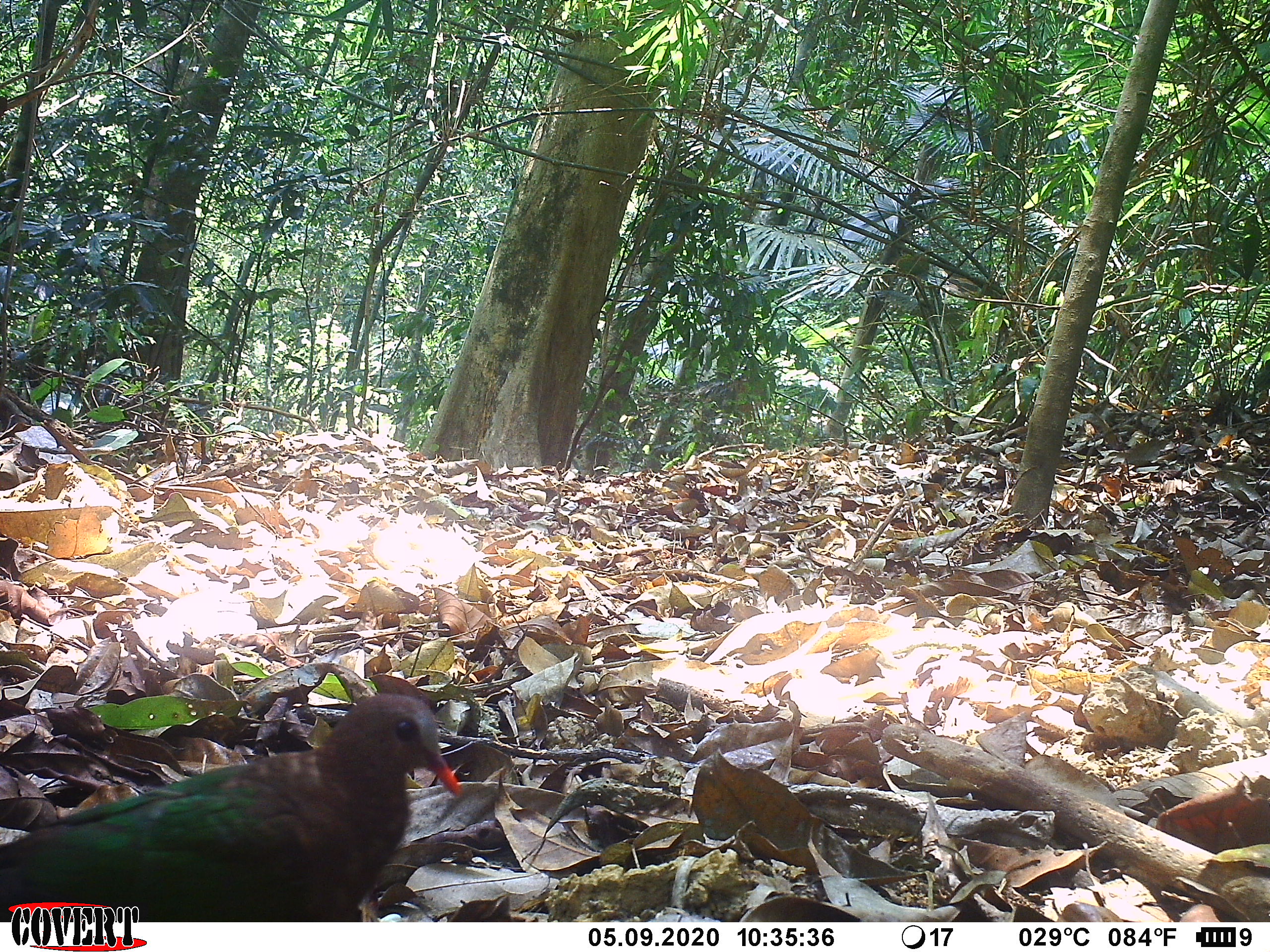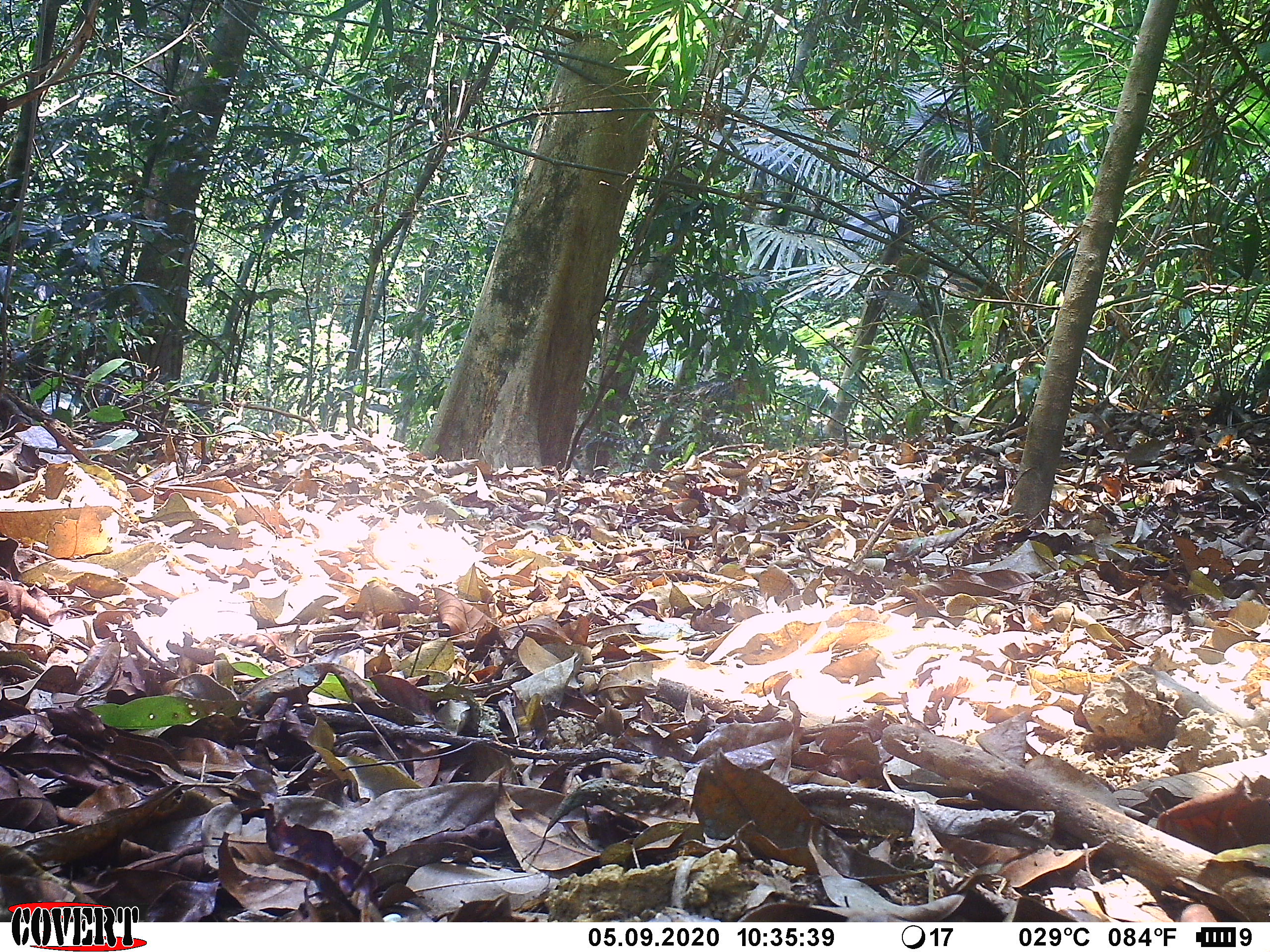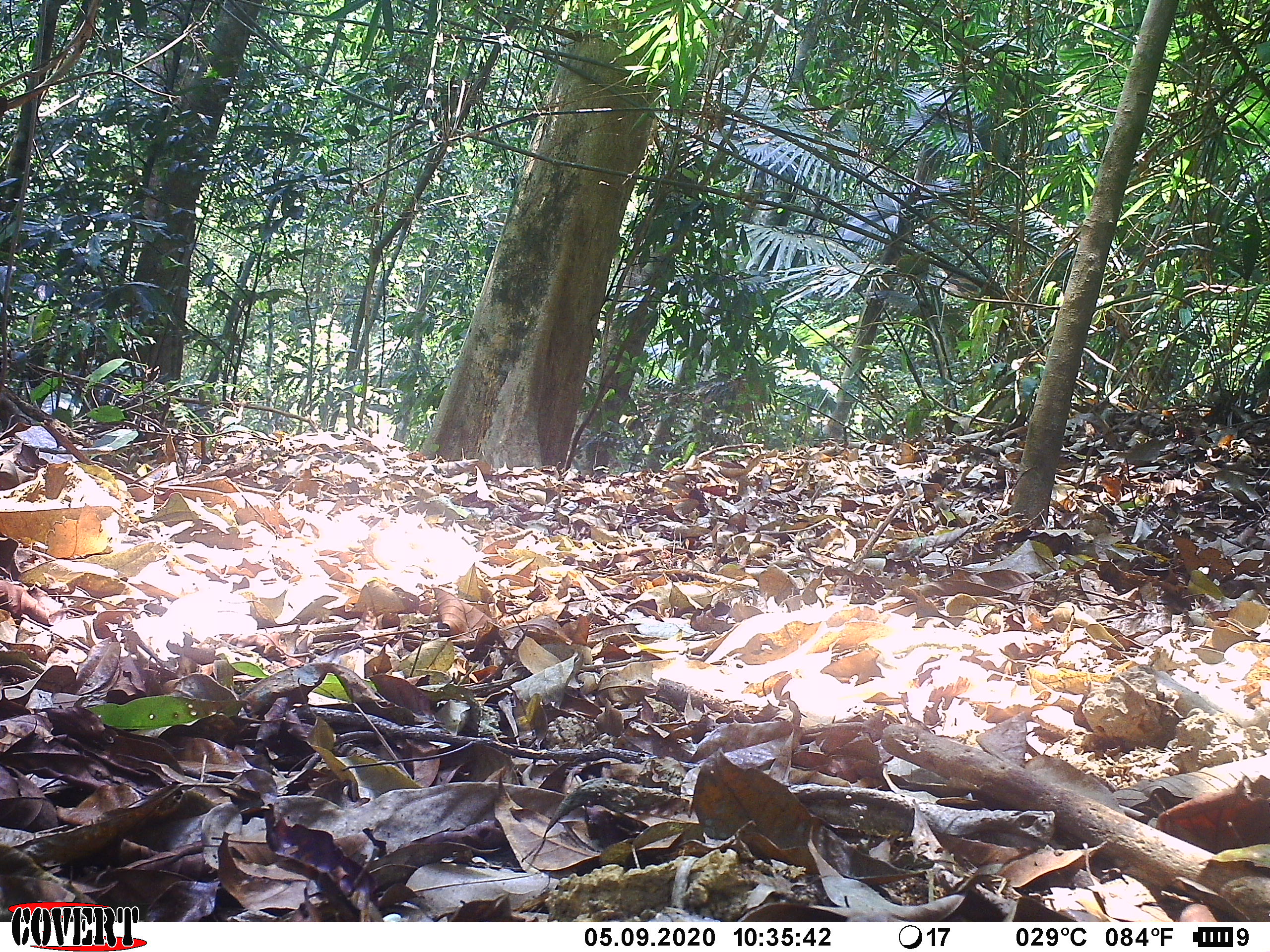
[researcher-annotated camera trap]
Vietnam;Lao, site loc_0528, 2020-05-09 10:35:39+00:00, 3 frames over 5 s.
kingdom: Animalia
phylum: Chordata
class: Aves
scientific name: Aves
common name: bird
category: unidentified bird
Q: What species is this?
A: Unidentified bird (bird) (Aves).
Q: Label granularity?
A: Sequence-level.